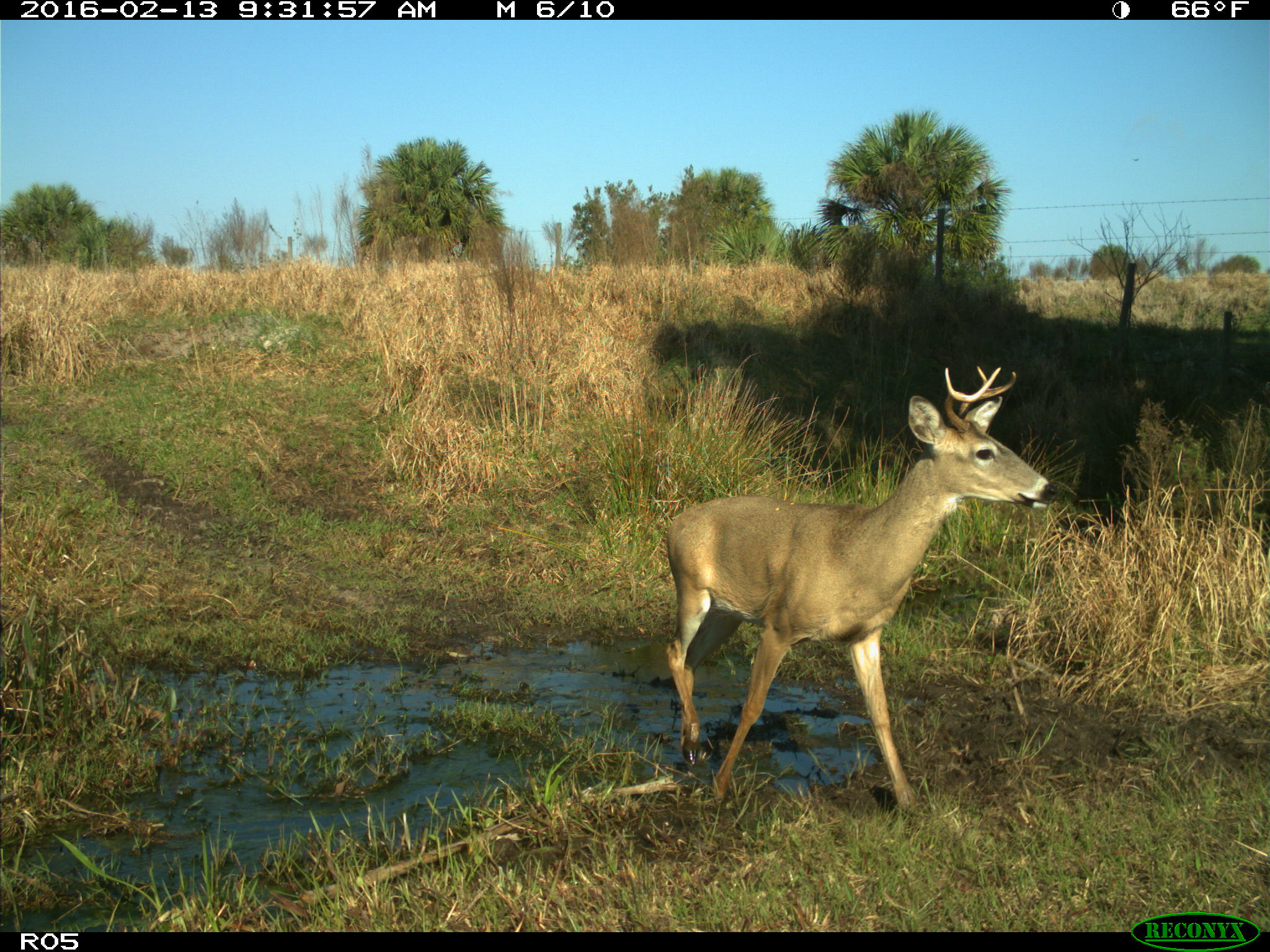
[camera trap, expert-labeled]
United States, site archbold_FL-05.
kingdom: Animalia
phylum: Chordata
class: Mammalia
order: Artiodactyla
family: Cervidae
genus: Odocoileus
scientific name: Odocoileus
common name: deer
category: unidentified deer